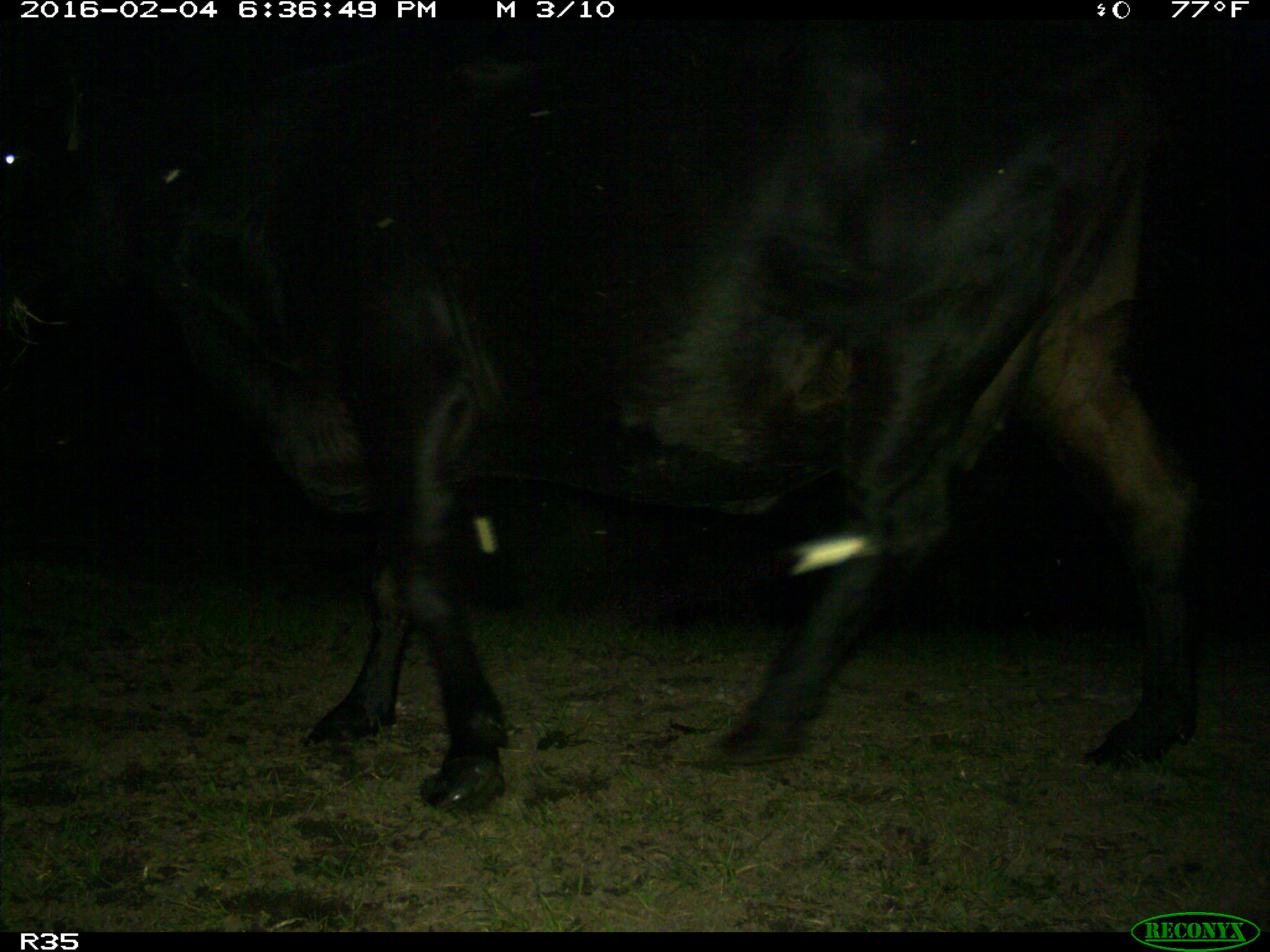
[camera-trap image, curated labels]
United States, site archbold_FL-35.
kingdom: Animalia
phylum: Chordata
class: Mammalia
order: Artiodactyla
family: Bovidae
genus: Bos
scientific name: Bos taurus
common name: domestic cow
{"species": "Bos taurus (domestic cow)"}